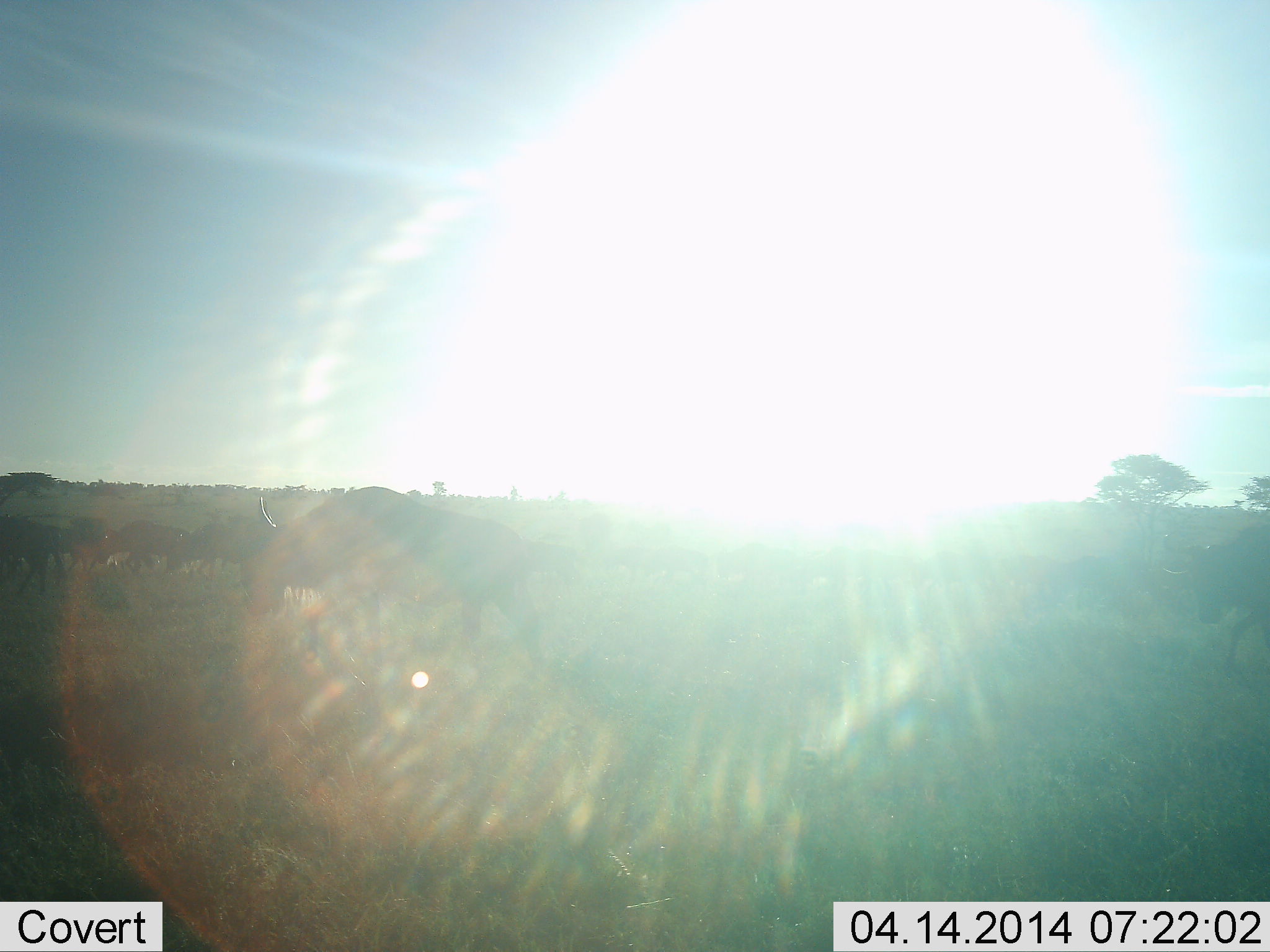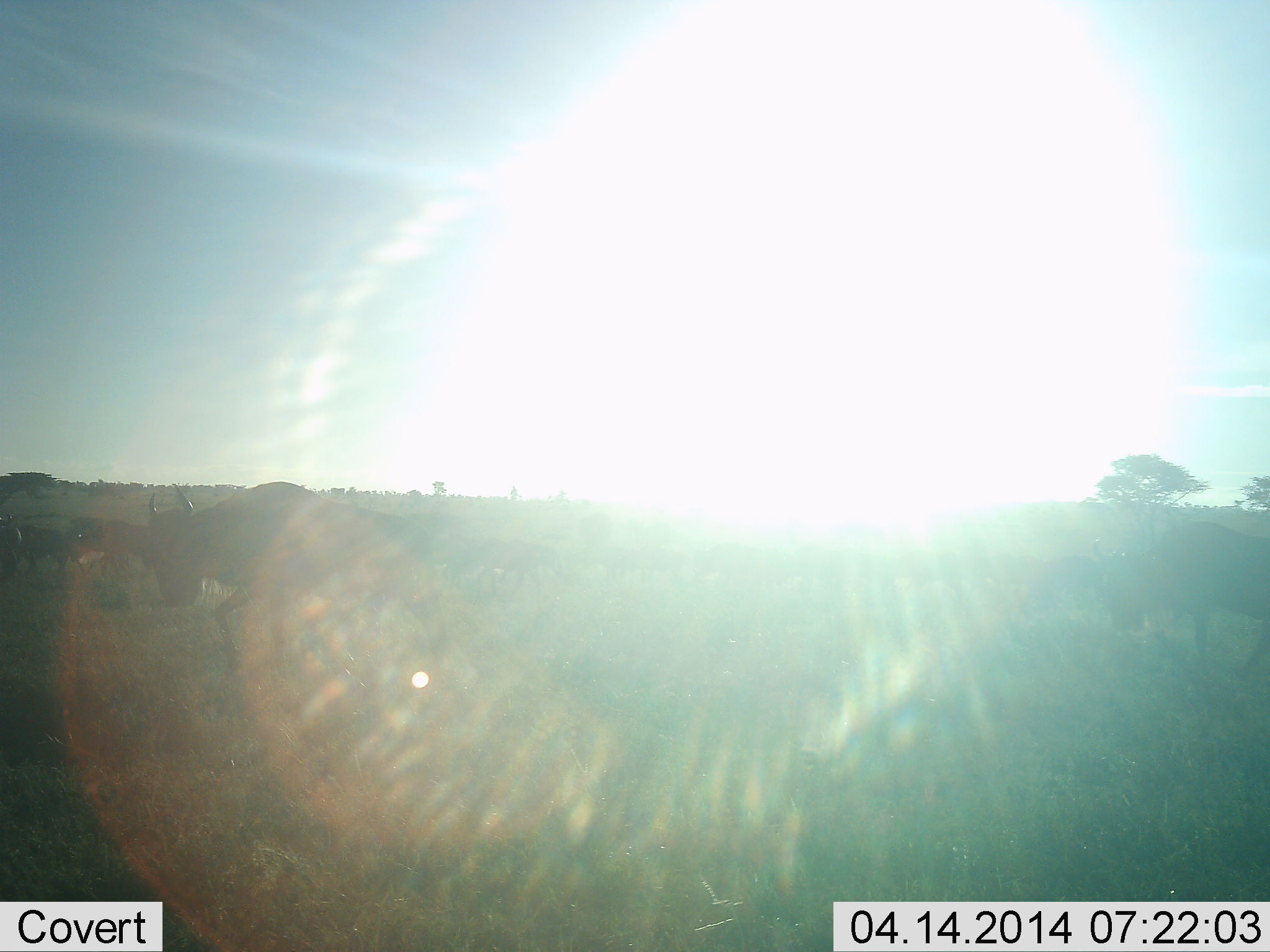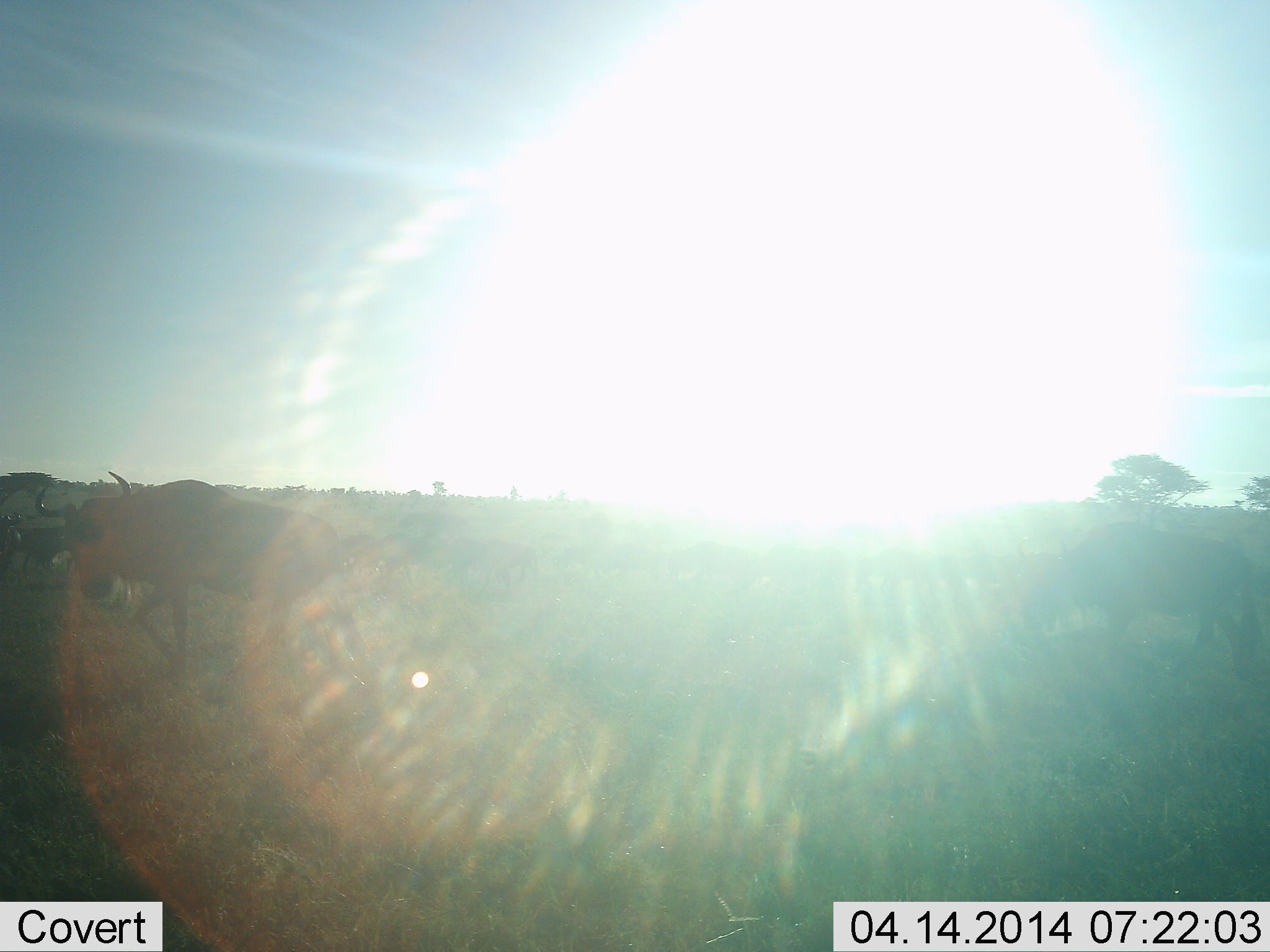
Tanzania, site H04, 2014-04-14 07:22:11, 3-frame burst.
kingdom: Animalia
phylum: Chordata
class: Mammalia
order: Artiodactyla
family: Bovidae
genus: Connochaetes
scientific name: Connochaetes taurinus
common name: blue wildebeest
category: wildebeest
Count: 8.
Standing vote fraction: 10%.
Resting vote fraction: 0%.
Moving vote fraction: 100%.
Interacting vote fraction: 0%.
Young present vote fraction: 0%.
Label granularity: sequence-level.